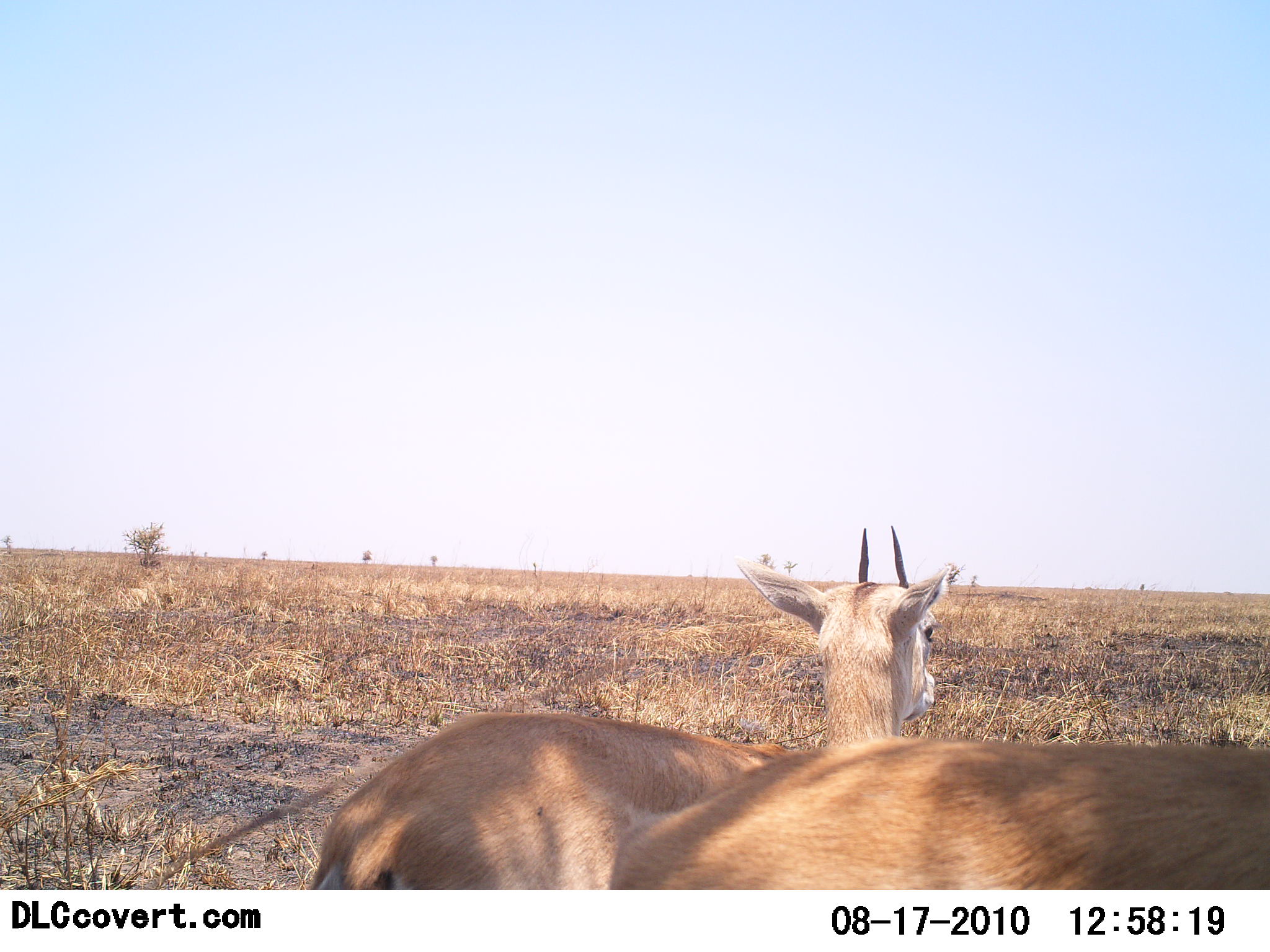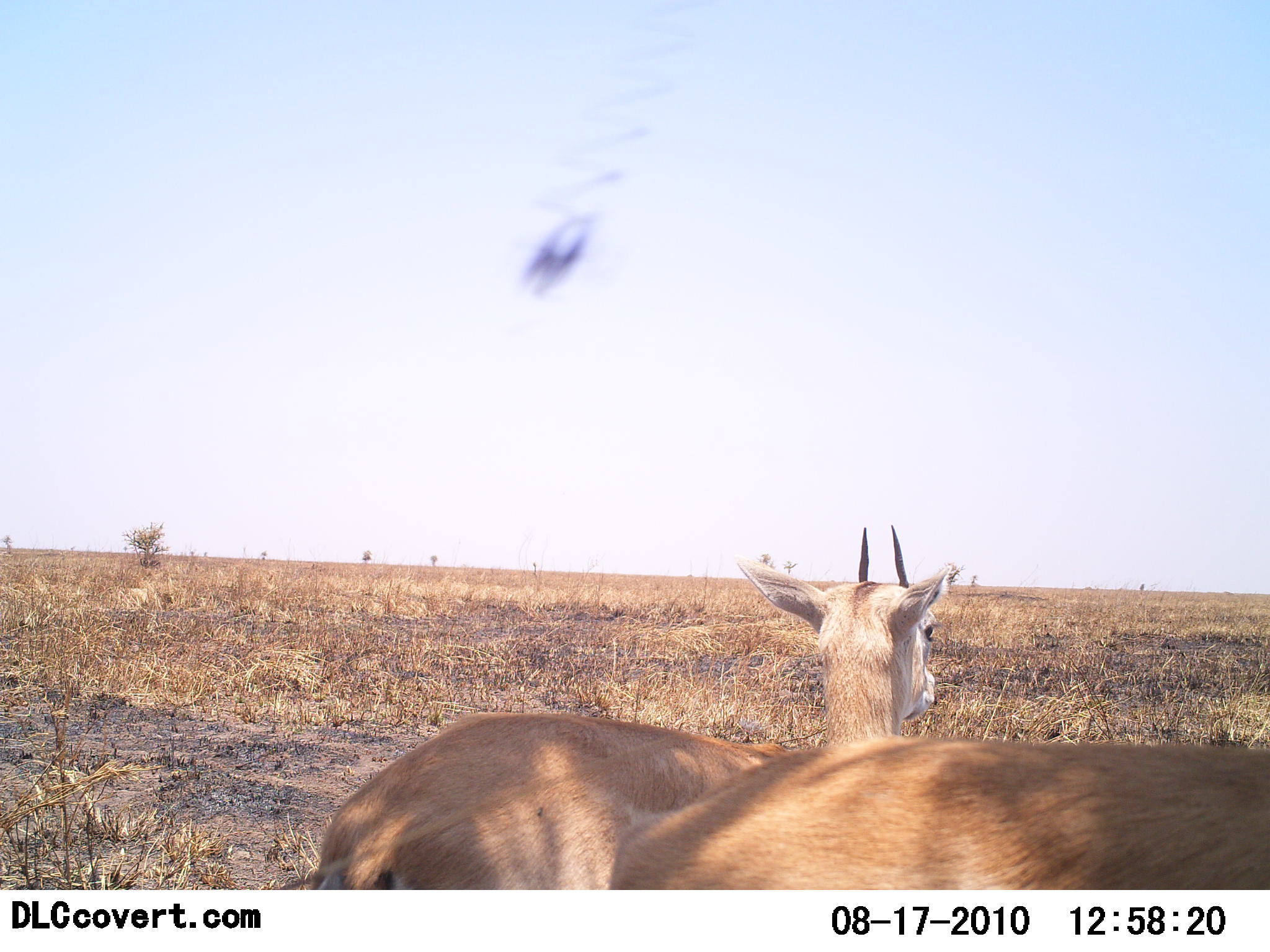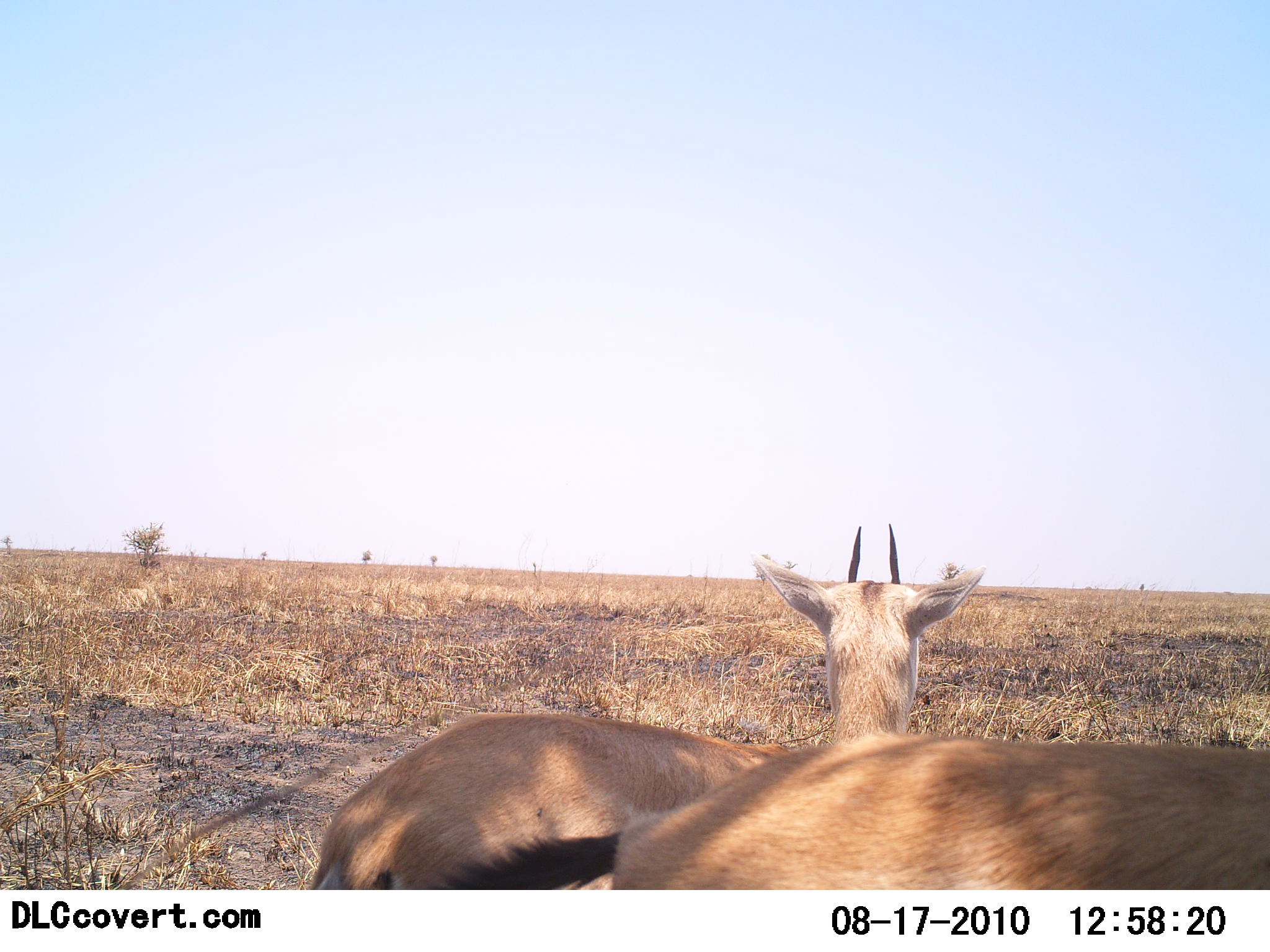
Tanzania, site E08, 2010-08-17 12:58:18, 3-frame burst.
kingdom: Animalia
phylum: Chordata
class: Mammalia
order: Artiodactyla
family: Bovidae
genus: Eudorcas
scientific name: Eudorcas thomsonii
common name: thomson's gazelle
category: gazellethomsons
Gazellethomsons (thomson's gazelle) (Eudorcas thomsonii), count 2. Behavior (volunteer vote fractions): standing 90%, resting 10%, moving 0%, interacting 0%. Young present (vote fraction): 0%. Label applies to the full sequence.